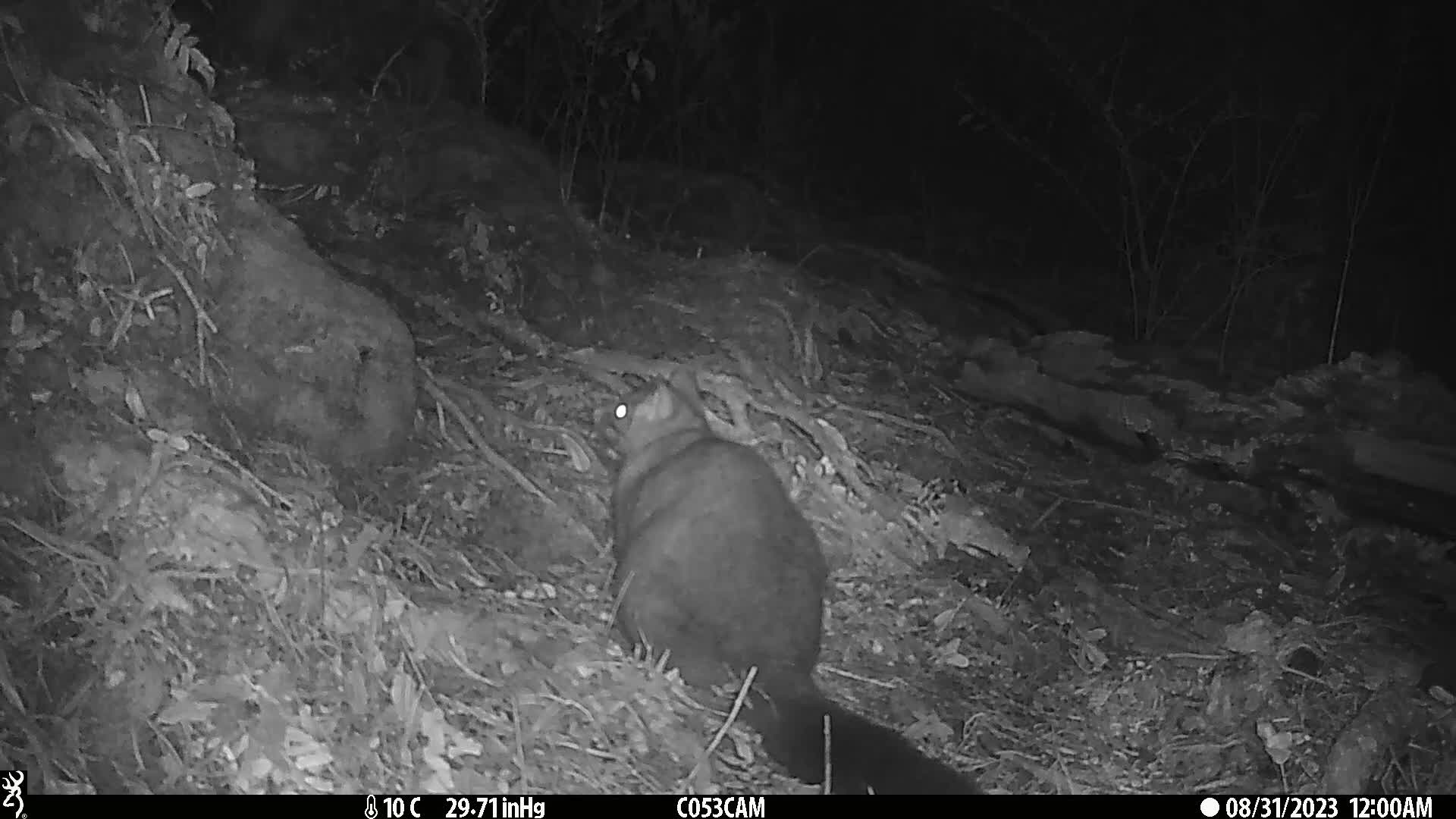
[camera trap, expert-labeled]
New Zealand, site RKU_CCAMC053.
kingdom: Animalia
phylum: Chordata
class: Mammalia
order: Diprotodontia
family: Phalangeridae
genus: Trichosurus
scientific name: Trichosurus vulpecula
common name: common brushtail possum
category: possum